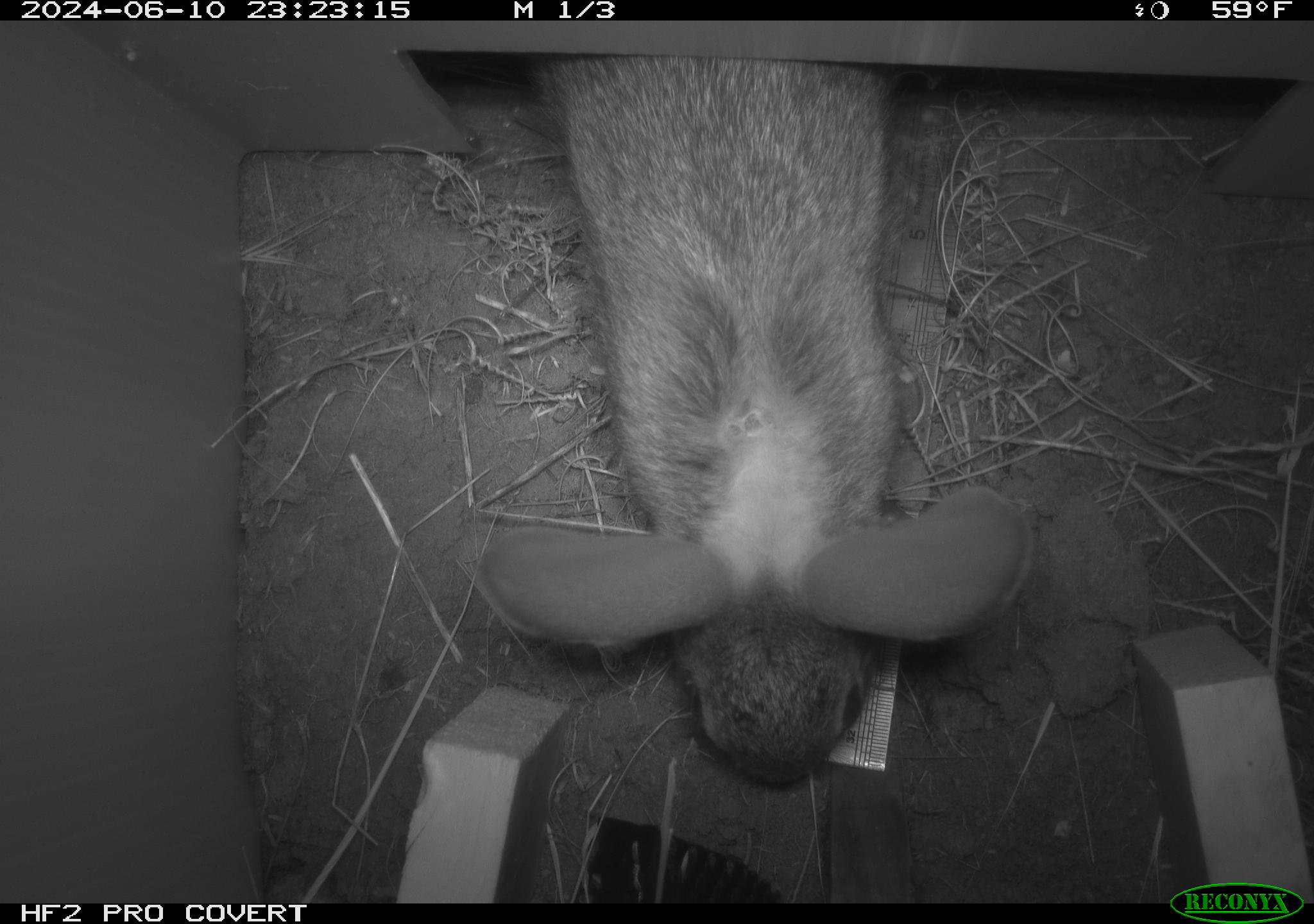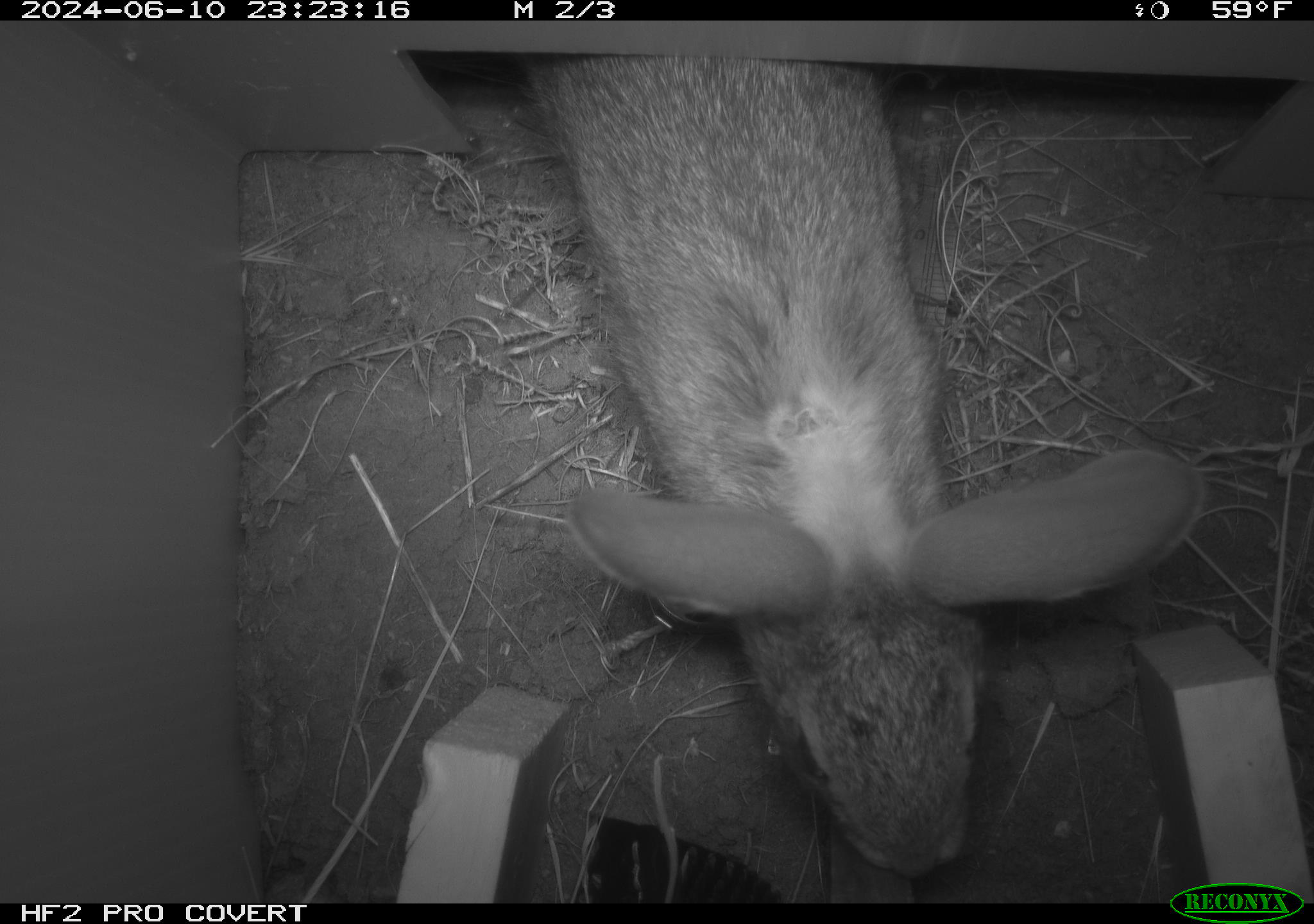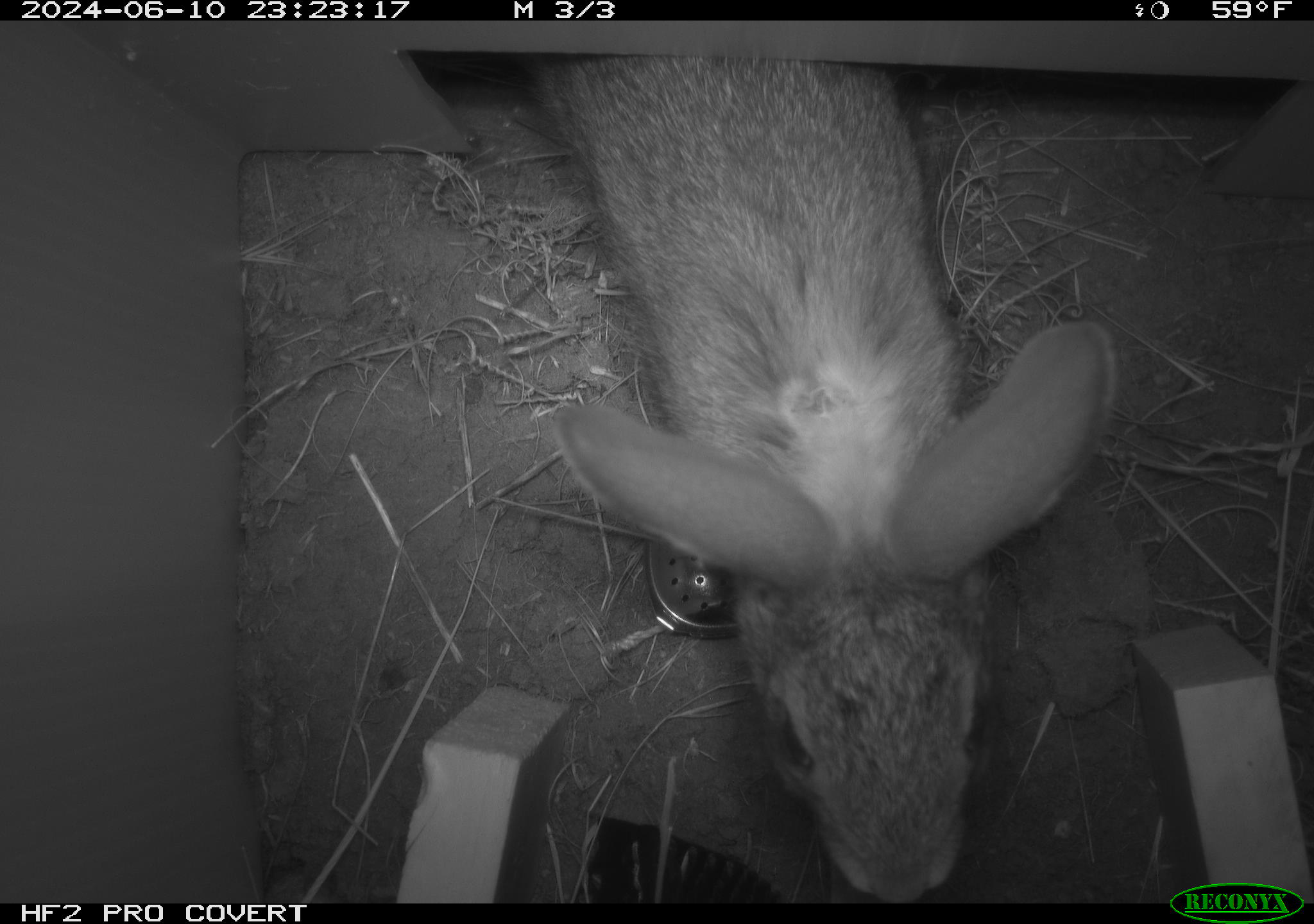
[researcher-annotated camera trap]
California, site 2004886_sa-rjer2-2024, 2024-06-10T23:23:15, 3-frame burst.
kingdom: Animalia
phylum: Chordata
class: Mammalia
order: Lagomorpha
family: Leporidae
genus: Sylvilagus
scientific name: Sylvilagus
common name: cottontail rabbits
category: sylvilagus species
Sylvilagus species (cottontail rabbits) (Sylvilagus).